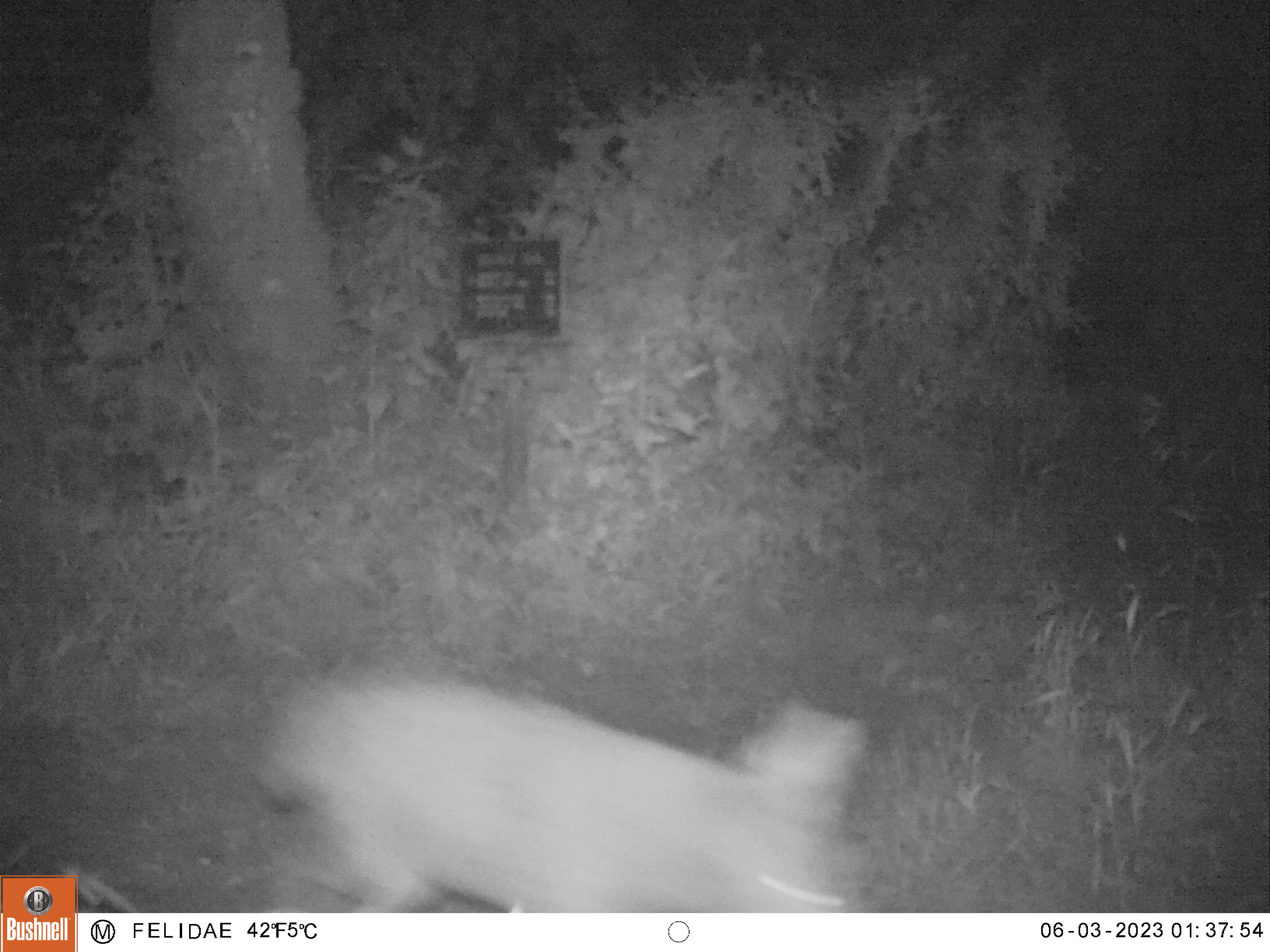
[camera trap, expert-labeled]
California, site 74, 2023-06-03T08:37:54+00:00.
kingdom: Animalia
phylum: Chordata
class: Mammalia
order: Carnivora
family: Canidae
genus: Canis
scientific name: Canis latrans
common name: coyote